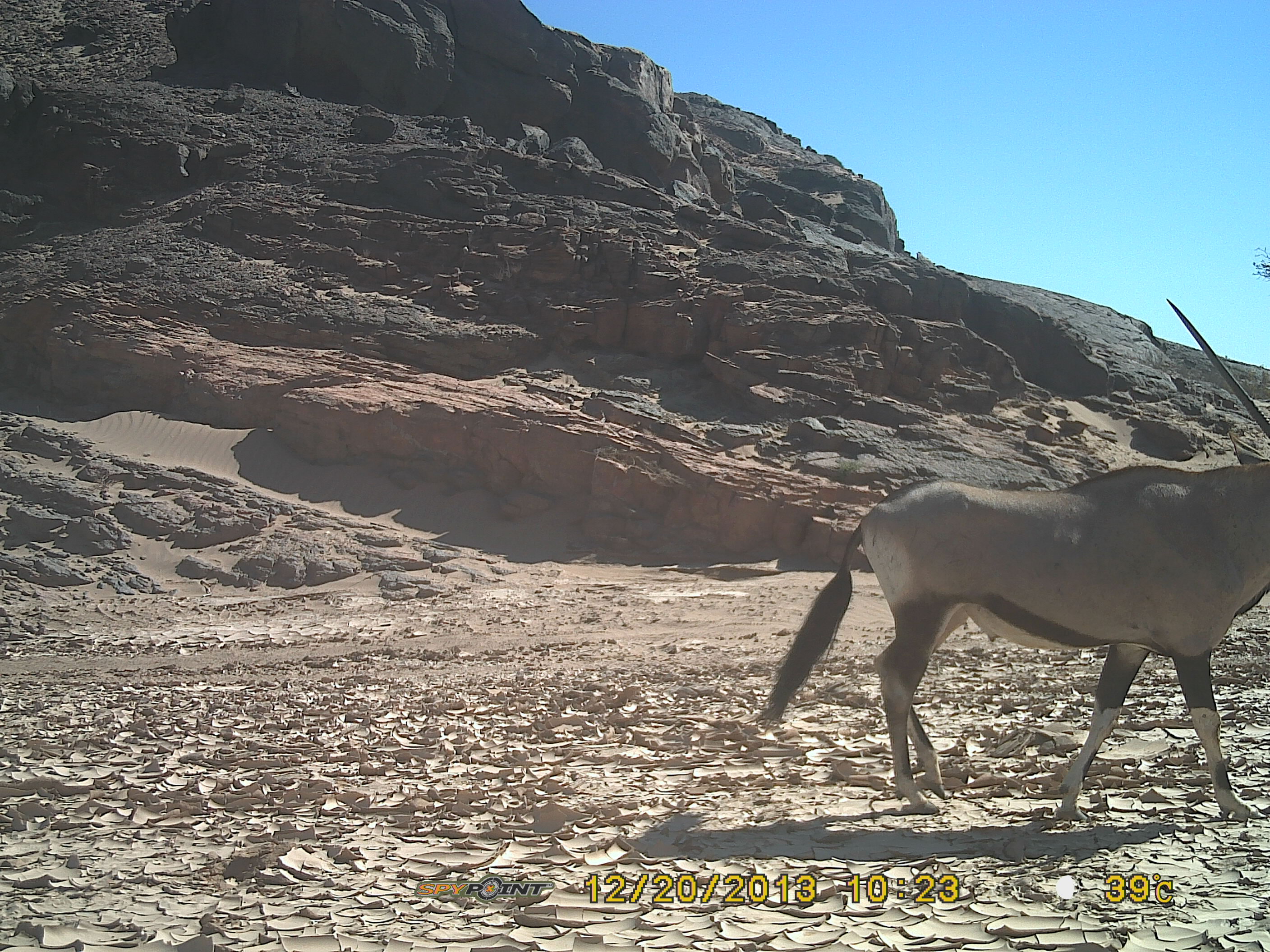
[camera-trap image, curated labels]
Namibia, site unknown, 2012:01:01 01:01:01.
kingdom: Animalia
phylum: Chordata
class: Mammalia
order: Artiodactyla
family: Bovidae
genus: Oryx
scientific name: Oryx gazella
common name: gemsbok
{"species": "Oryx gazella (gemsbok)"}